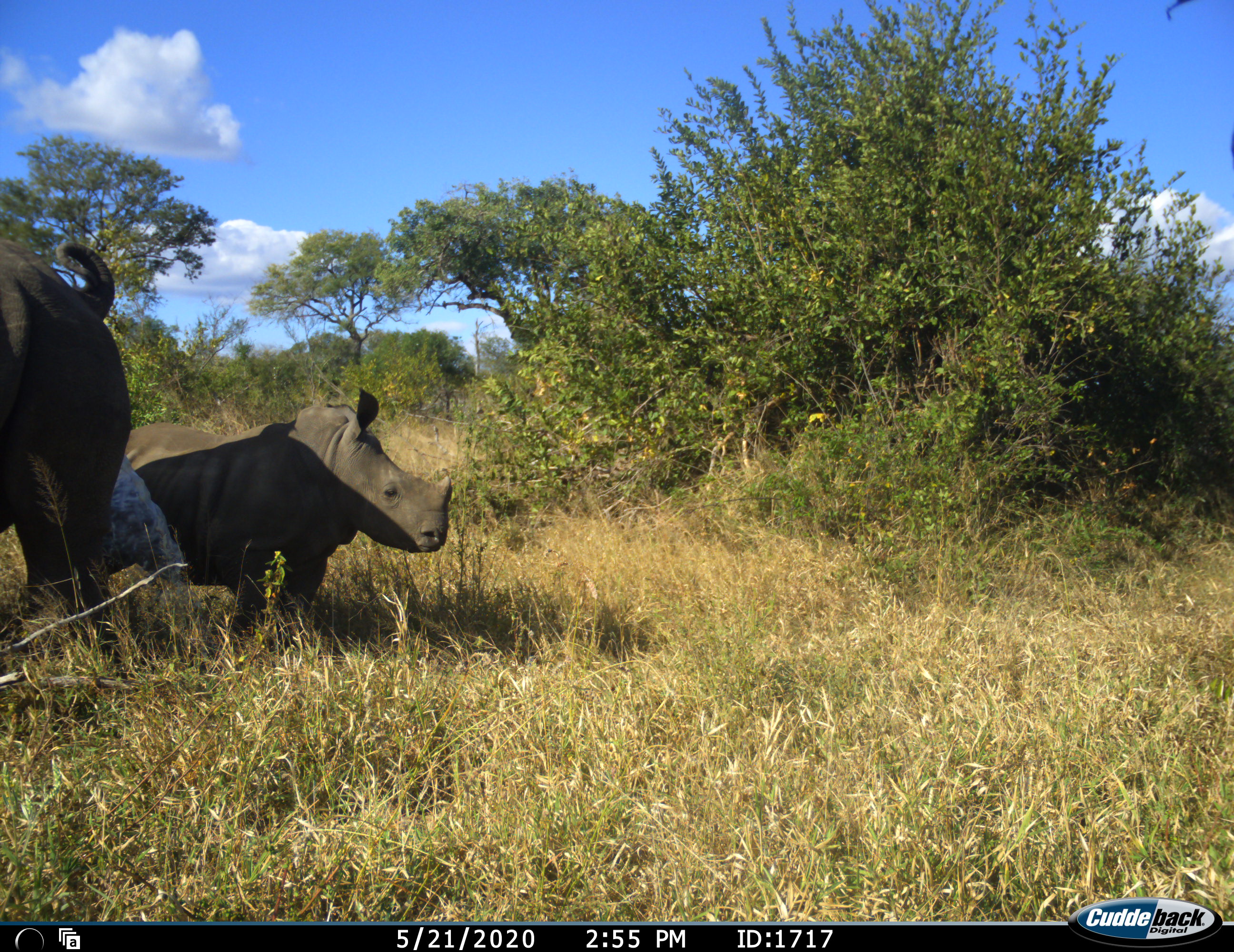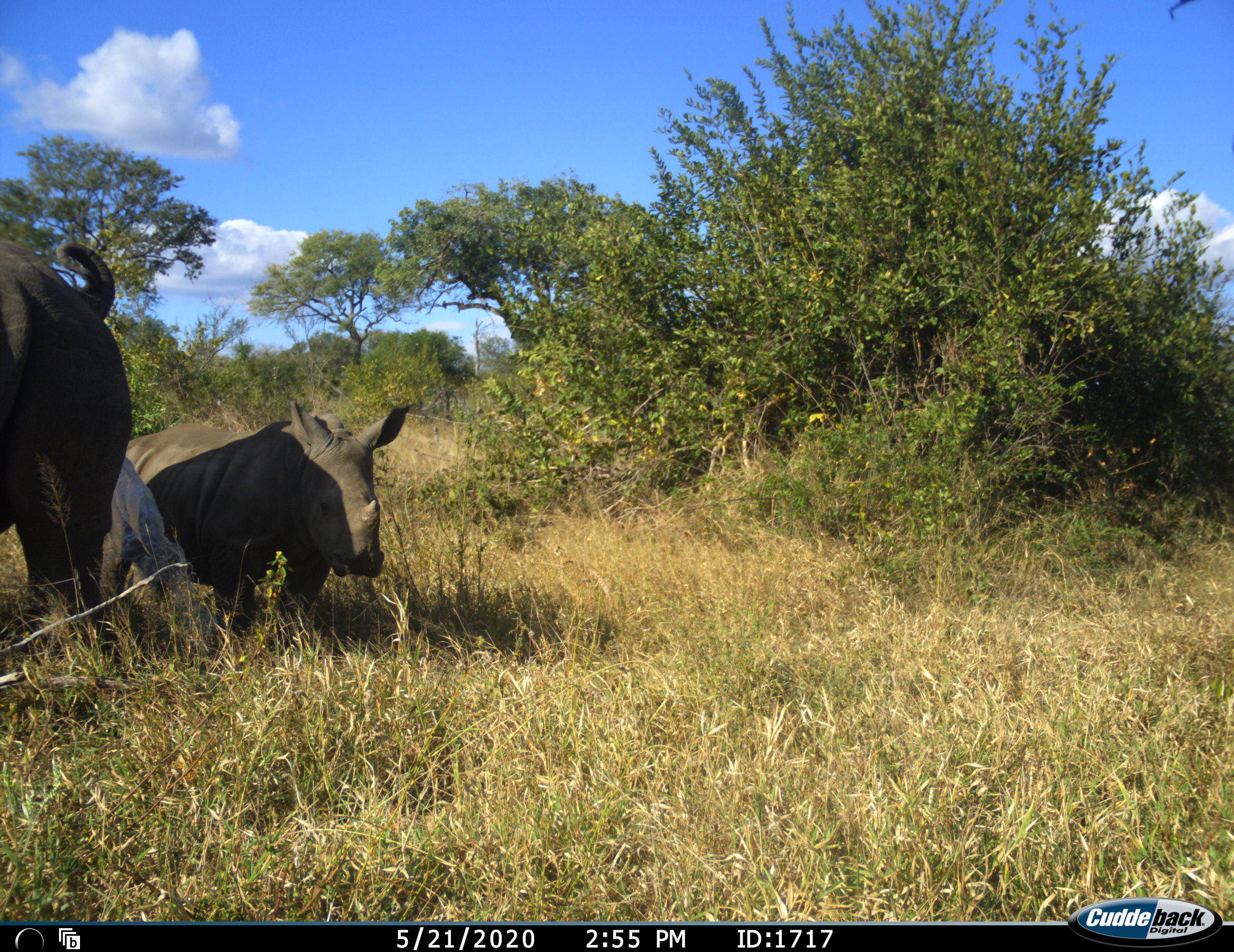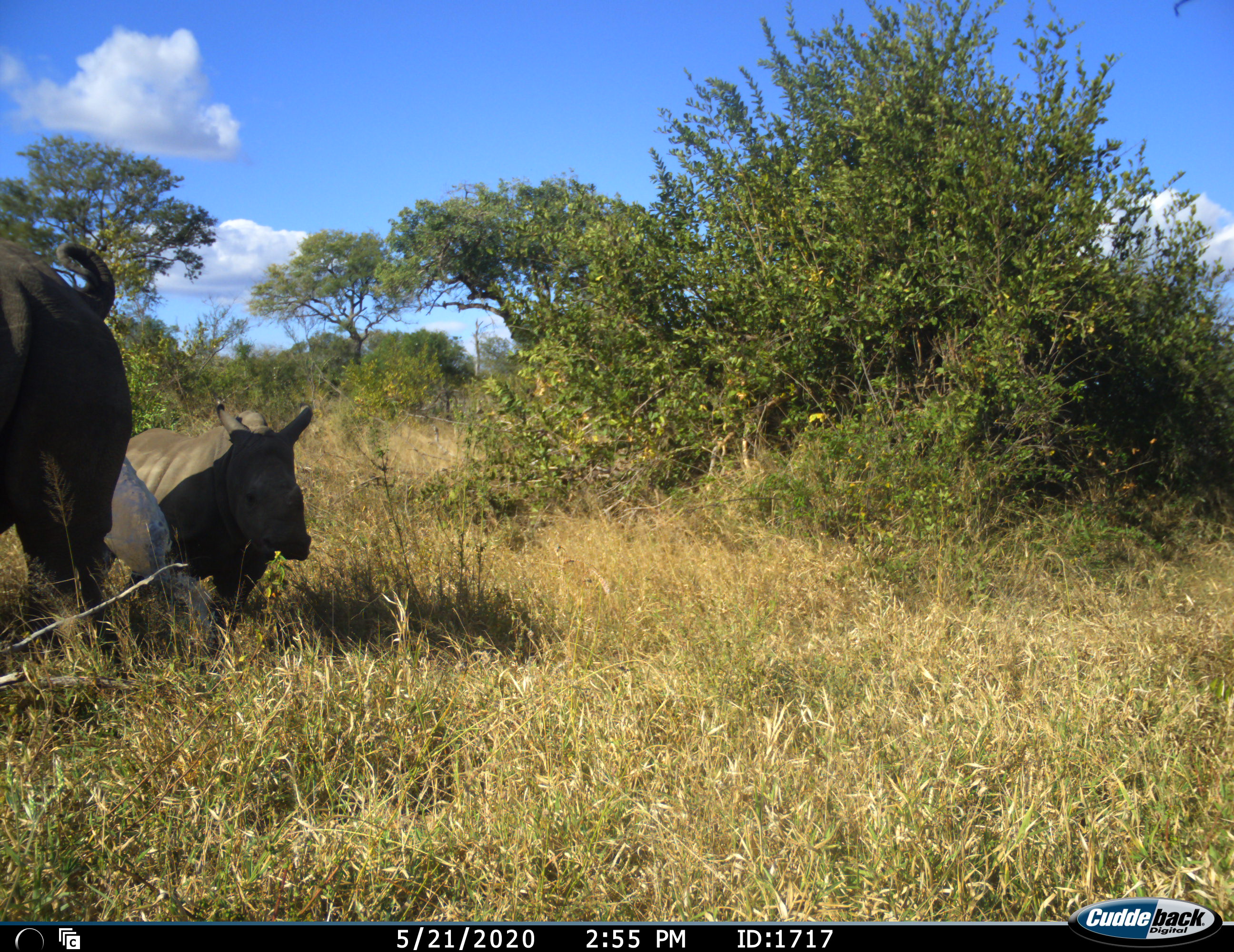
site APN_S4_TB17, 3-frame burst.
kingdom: Animalia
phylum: Chordata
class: Mammalia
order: Perissodactyla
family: Rhinocerotidae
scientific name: Rhinocerotidae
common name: unknown rhinoceros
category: rhinocerosunknown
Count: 2.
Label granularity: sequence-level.